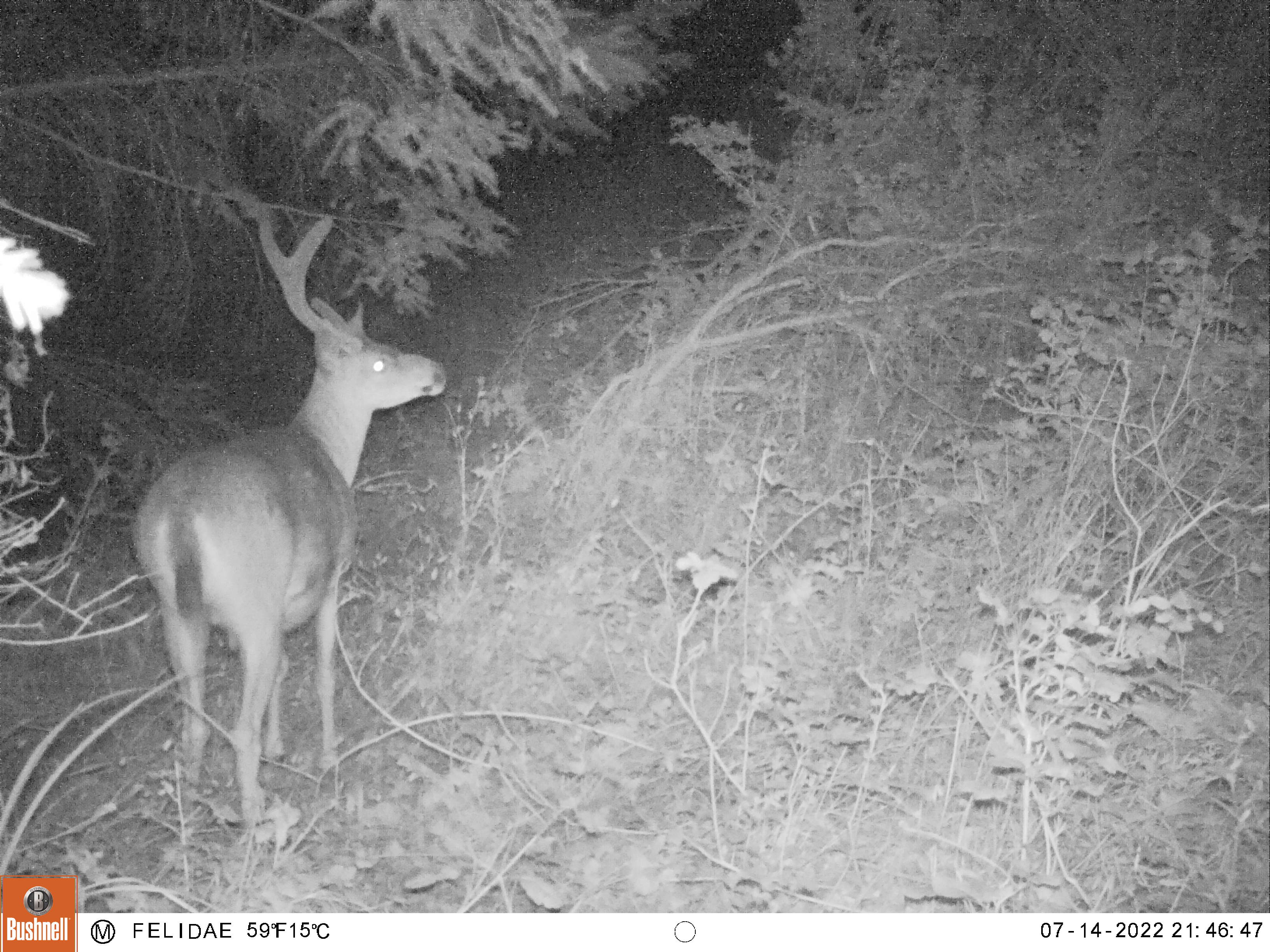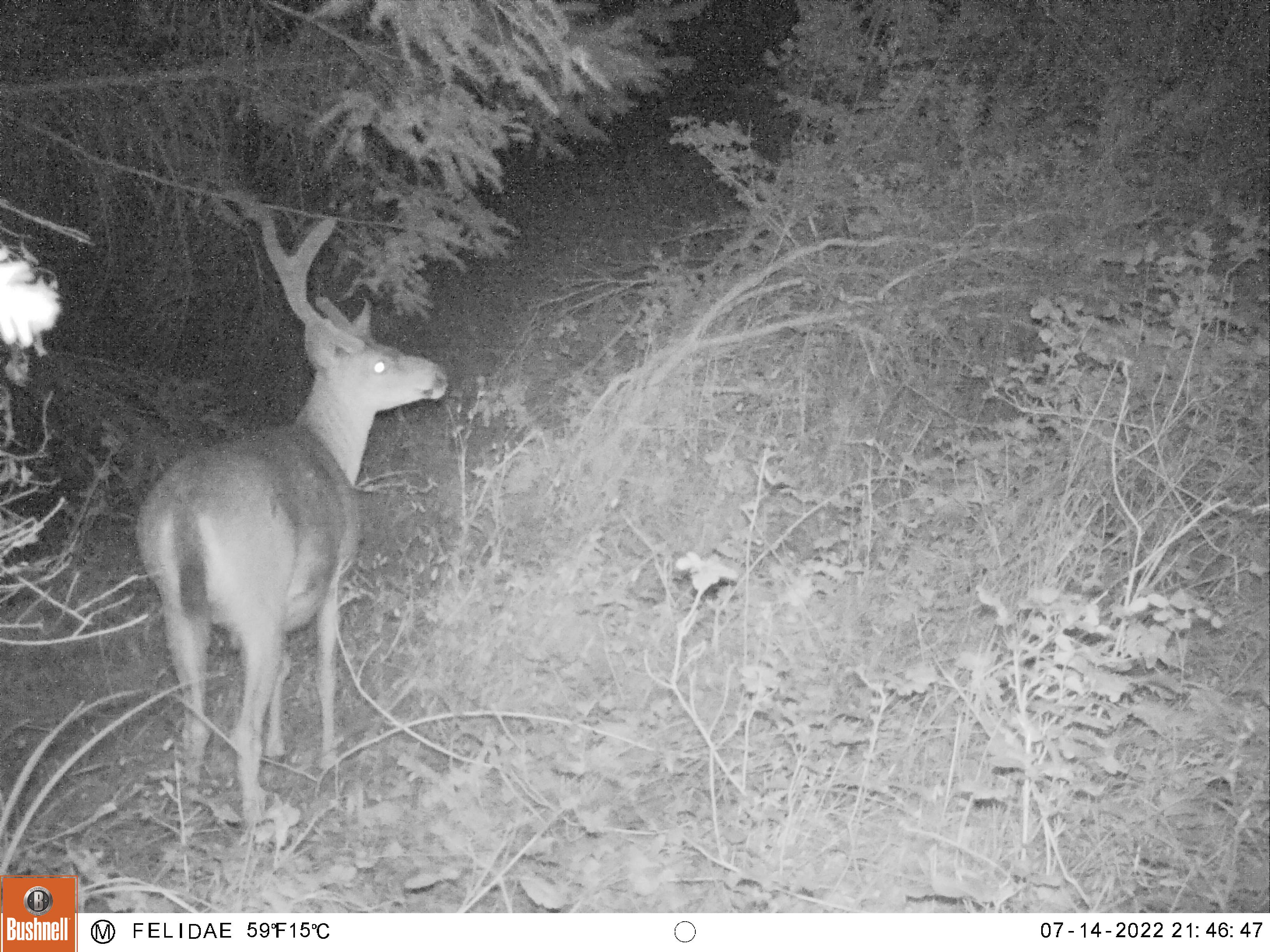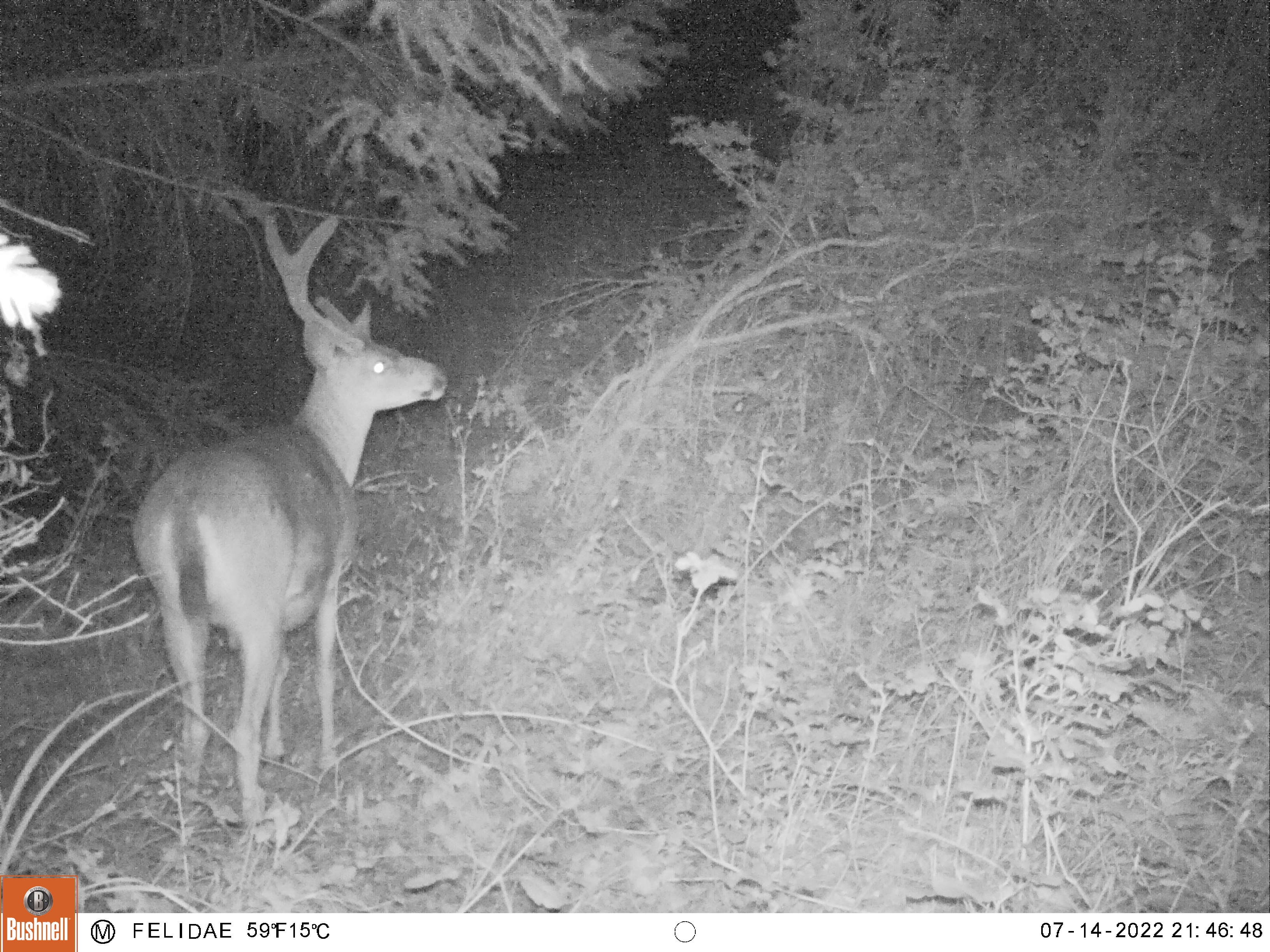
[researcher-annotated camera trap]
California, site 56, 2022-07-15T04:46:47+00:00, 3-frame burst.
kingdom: Animalia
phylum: Chordata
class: Mammalia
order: Artiodactyla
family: Cervidae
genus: Odocoileus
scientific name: Odocoileus hemionus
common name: mule deer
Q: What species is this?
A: Mule deer (Odocoileus hemionus).